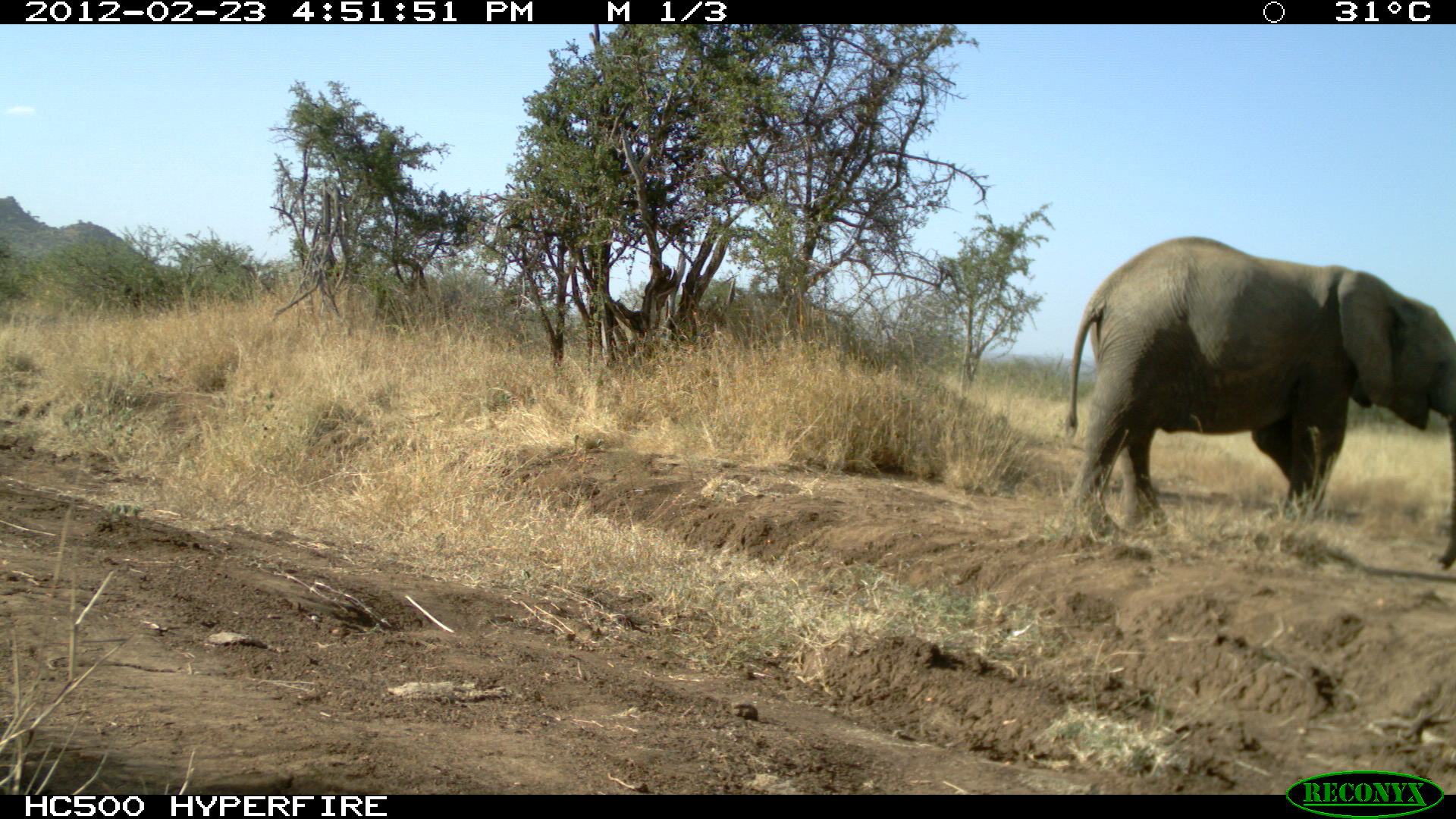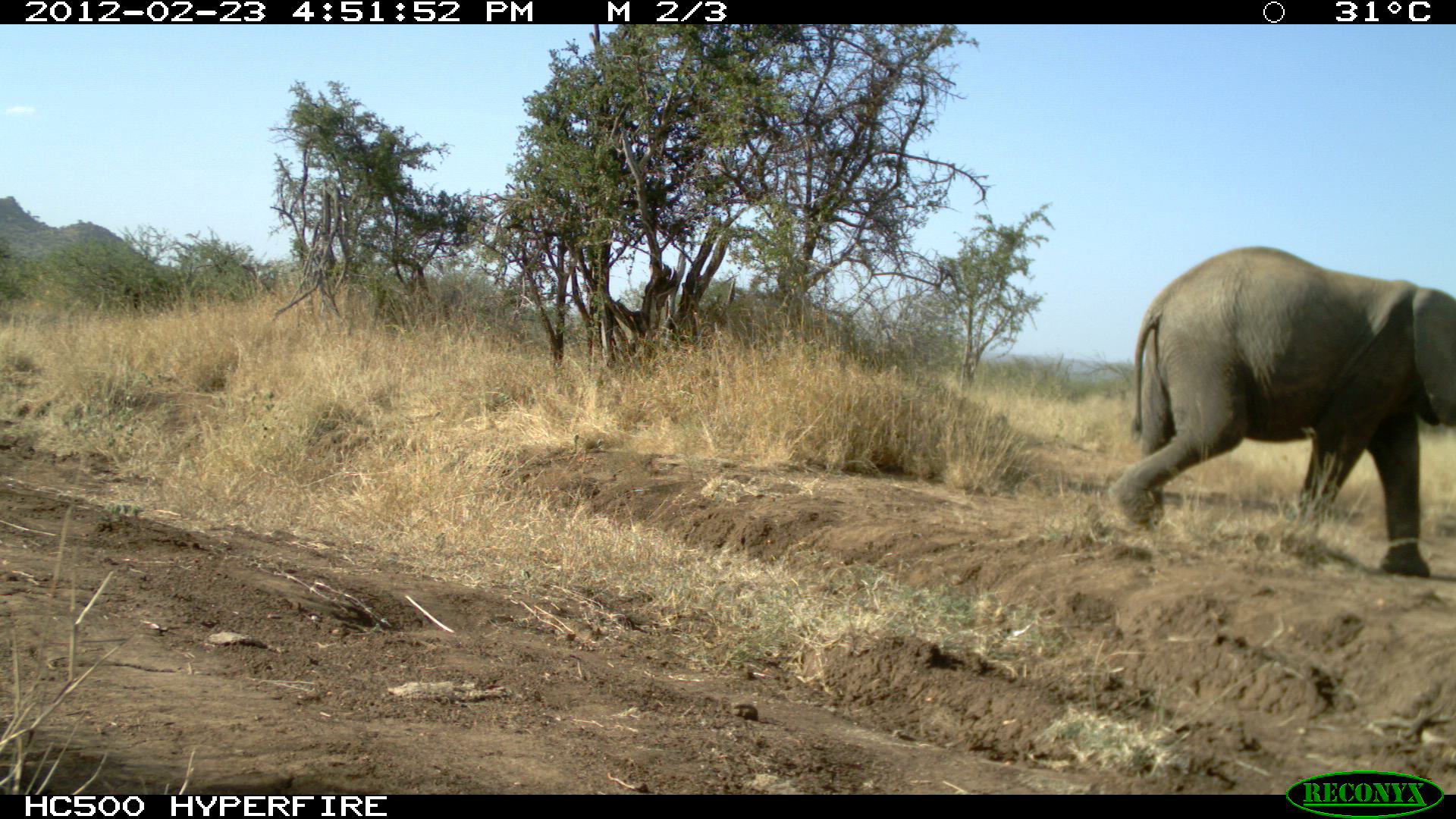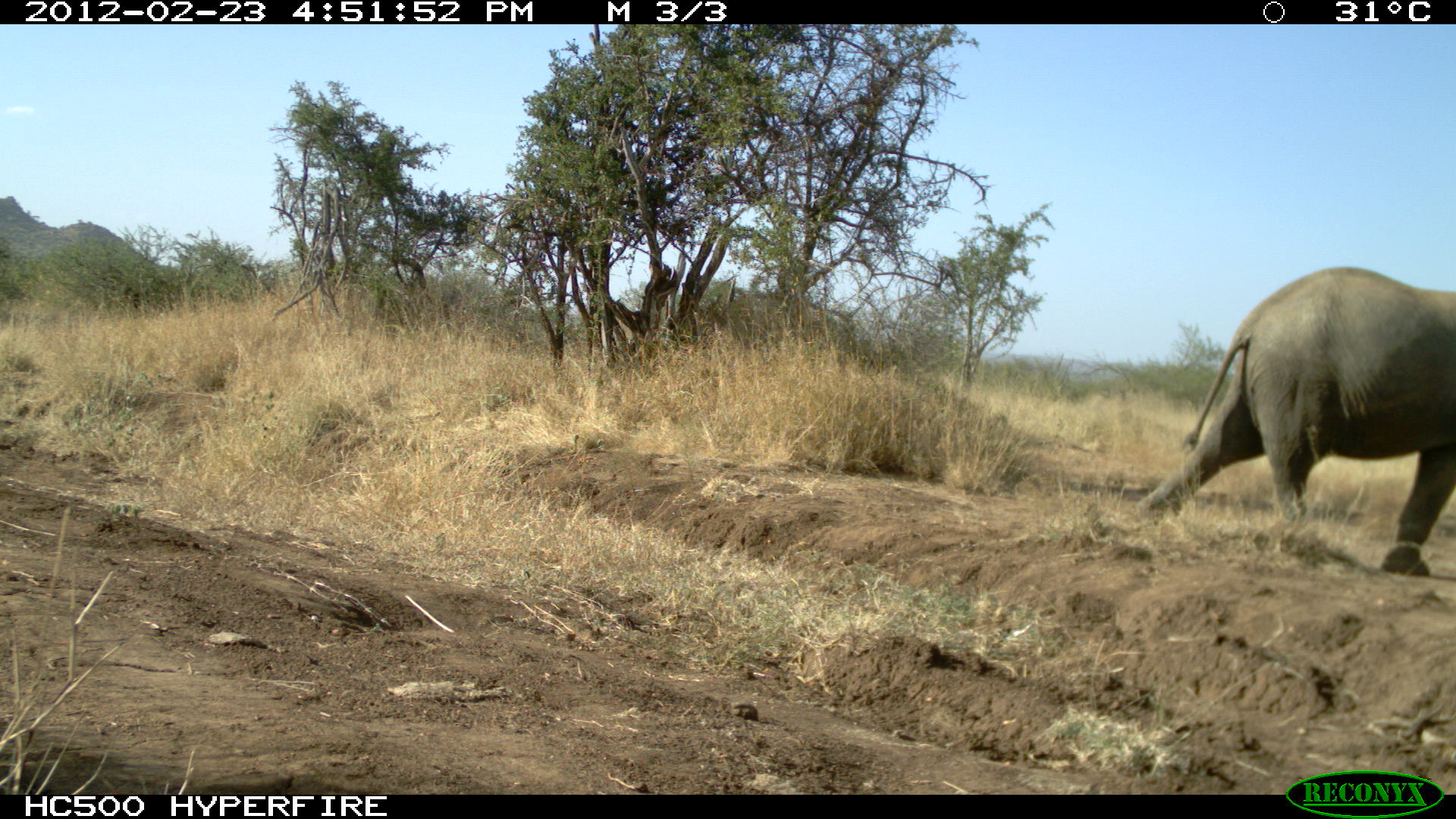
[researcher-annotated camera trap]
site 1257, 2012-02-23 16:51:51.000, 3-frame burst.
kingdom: Animalia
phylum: Chordata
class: Mammalia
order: Proboscidea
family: Elephantidae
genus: Loxodonta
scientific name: Loxodonta africana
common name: african bush elephant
Loxodonta africana (african bush elephant), count 1.